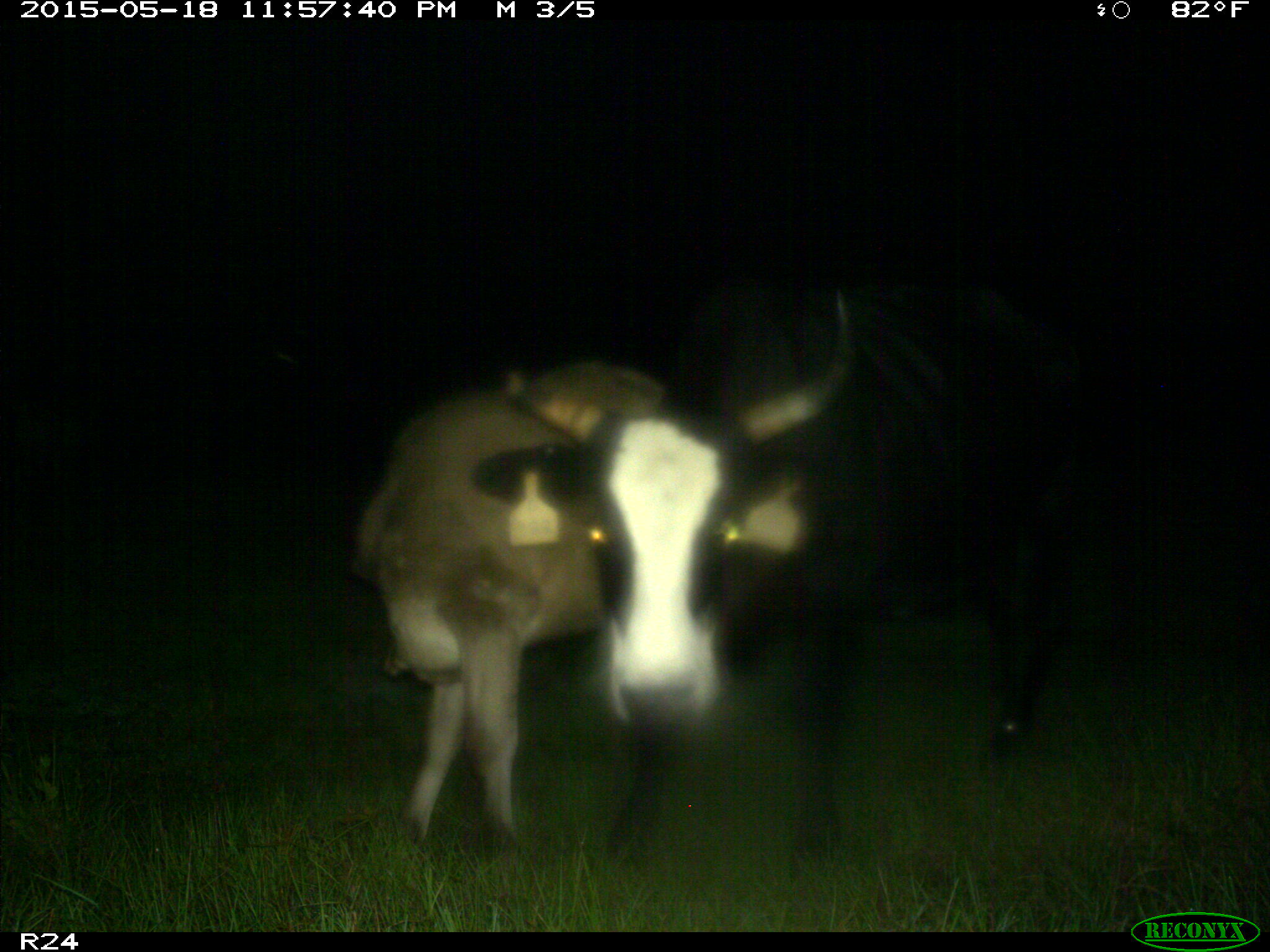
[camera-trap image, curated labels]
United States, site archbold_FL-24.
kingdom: Animalia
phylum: Chordata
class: Aves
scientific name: Aves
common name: birds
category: unidentified bird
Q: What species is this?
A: Unidentified bird (birds) (Aves).